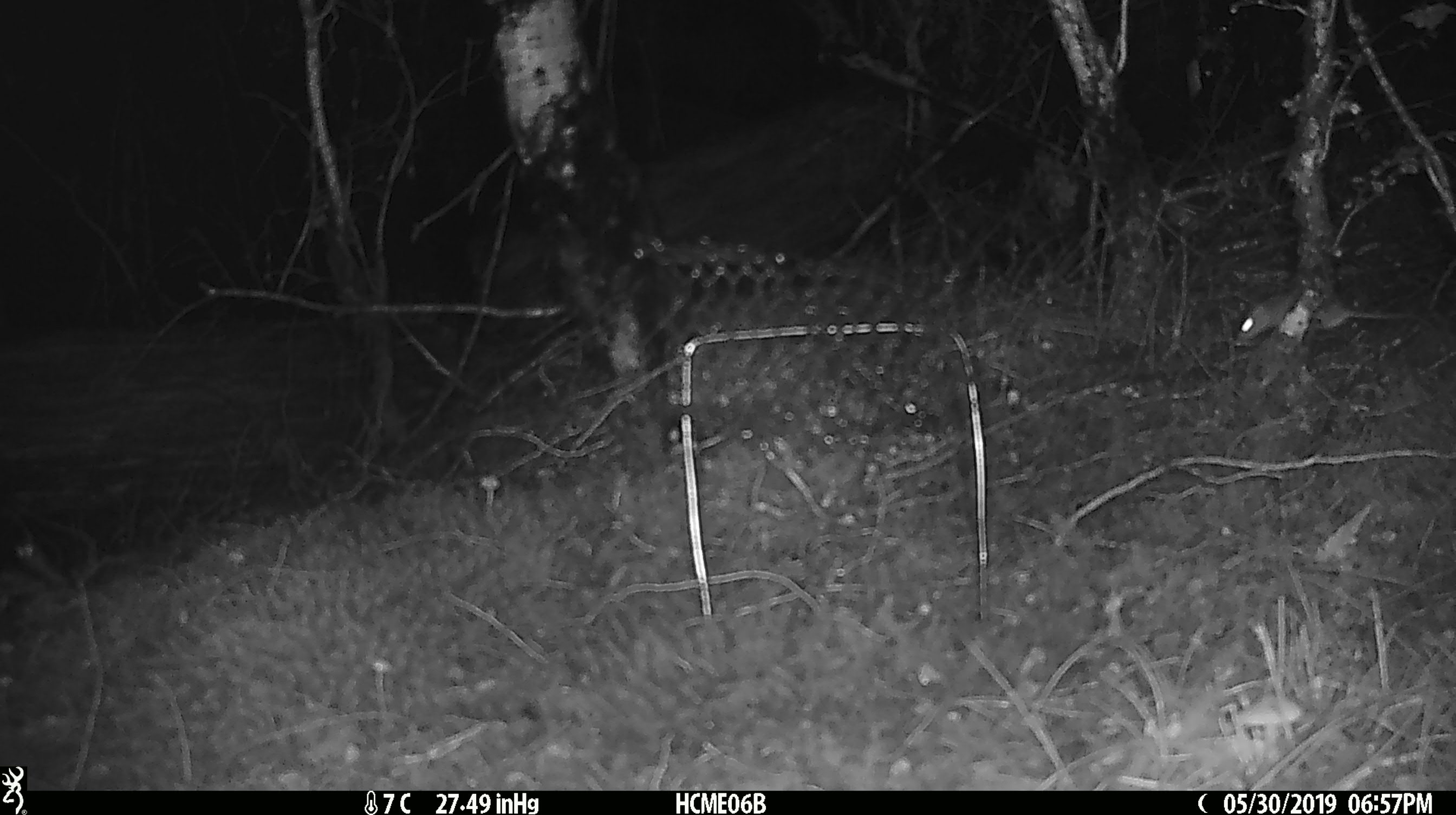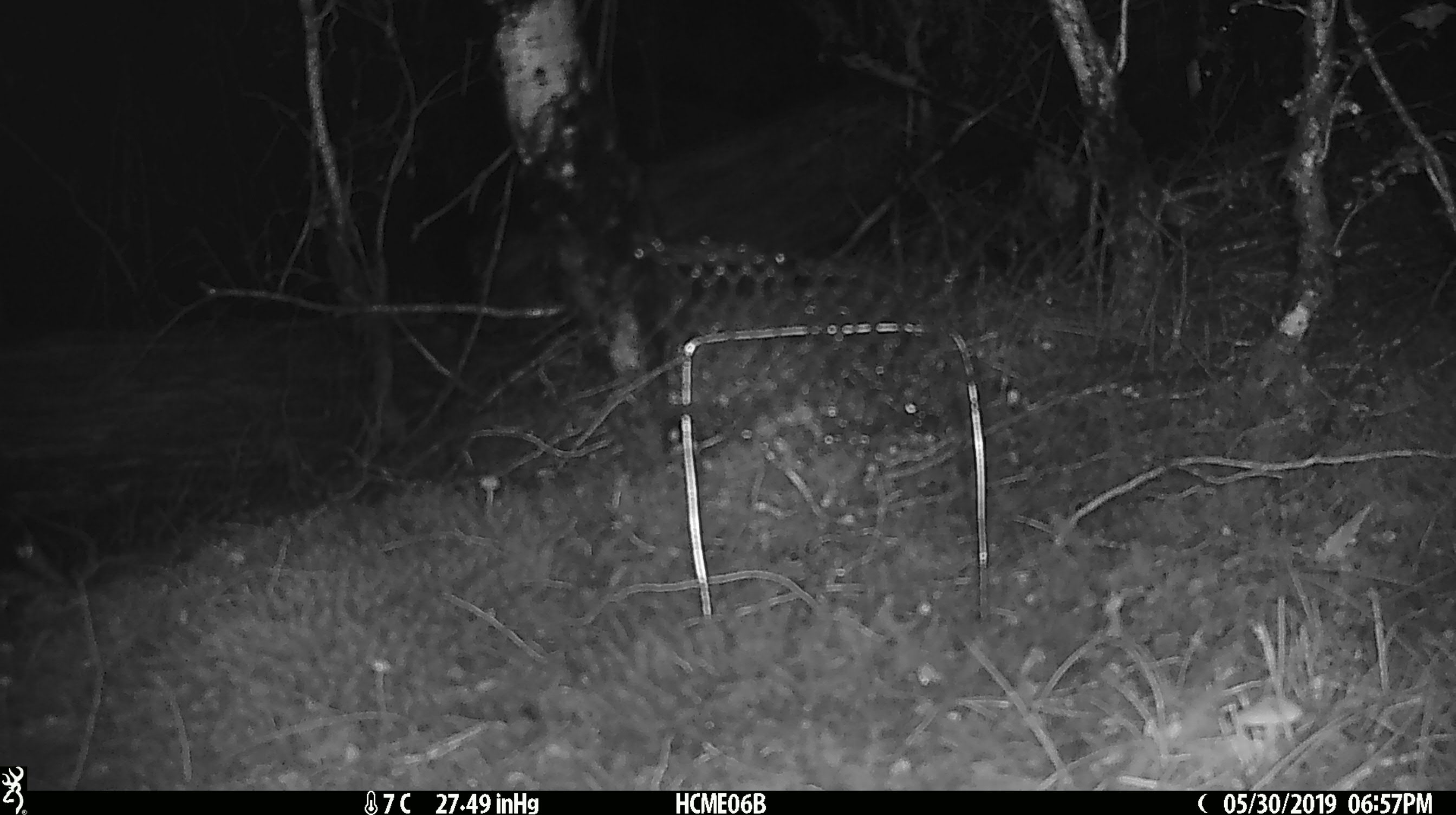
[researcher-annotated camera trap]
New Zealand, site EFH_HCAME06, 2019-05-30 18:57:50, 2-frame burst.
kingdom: Animalia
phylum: Chordata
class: Mammalia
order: Rodentia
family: Muridae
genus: Mus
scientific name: Mus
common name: mouse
Mouse (Mus).